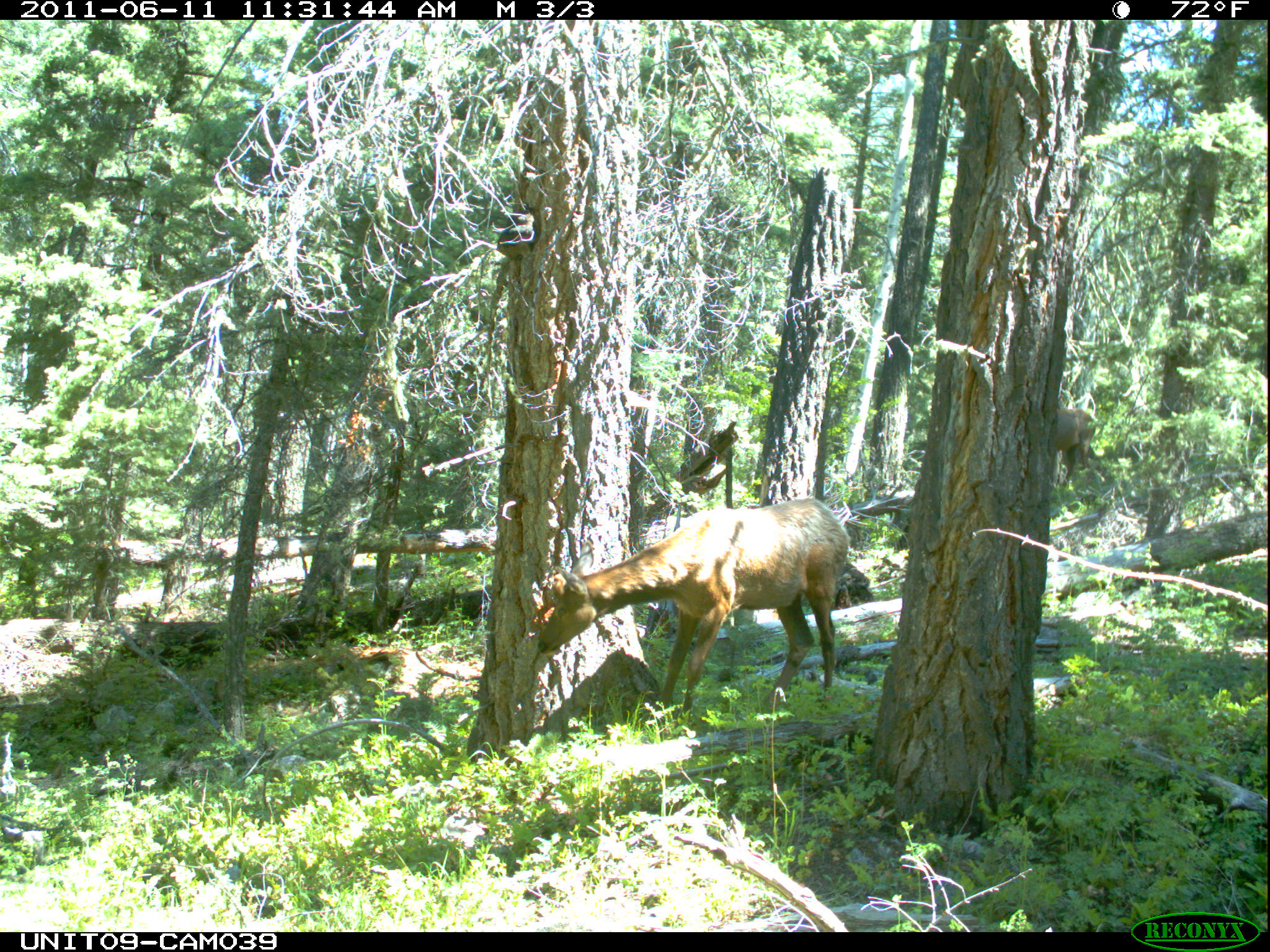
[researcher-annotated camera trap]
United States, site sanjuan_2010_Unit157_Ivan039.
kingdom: Animalia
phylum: Chordata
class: Mammalia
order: Artiodactyla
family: Cervidae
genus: Cervus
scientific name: Cervus elaphus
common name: red deer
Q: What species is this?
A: Cervus elaphus (red deer).